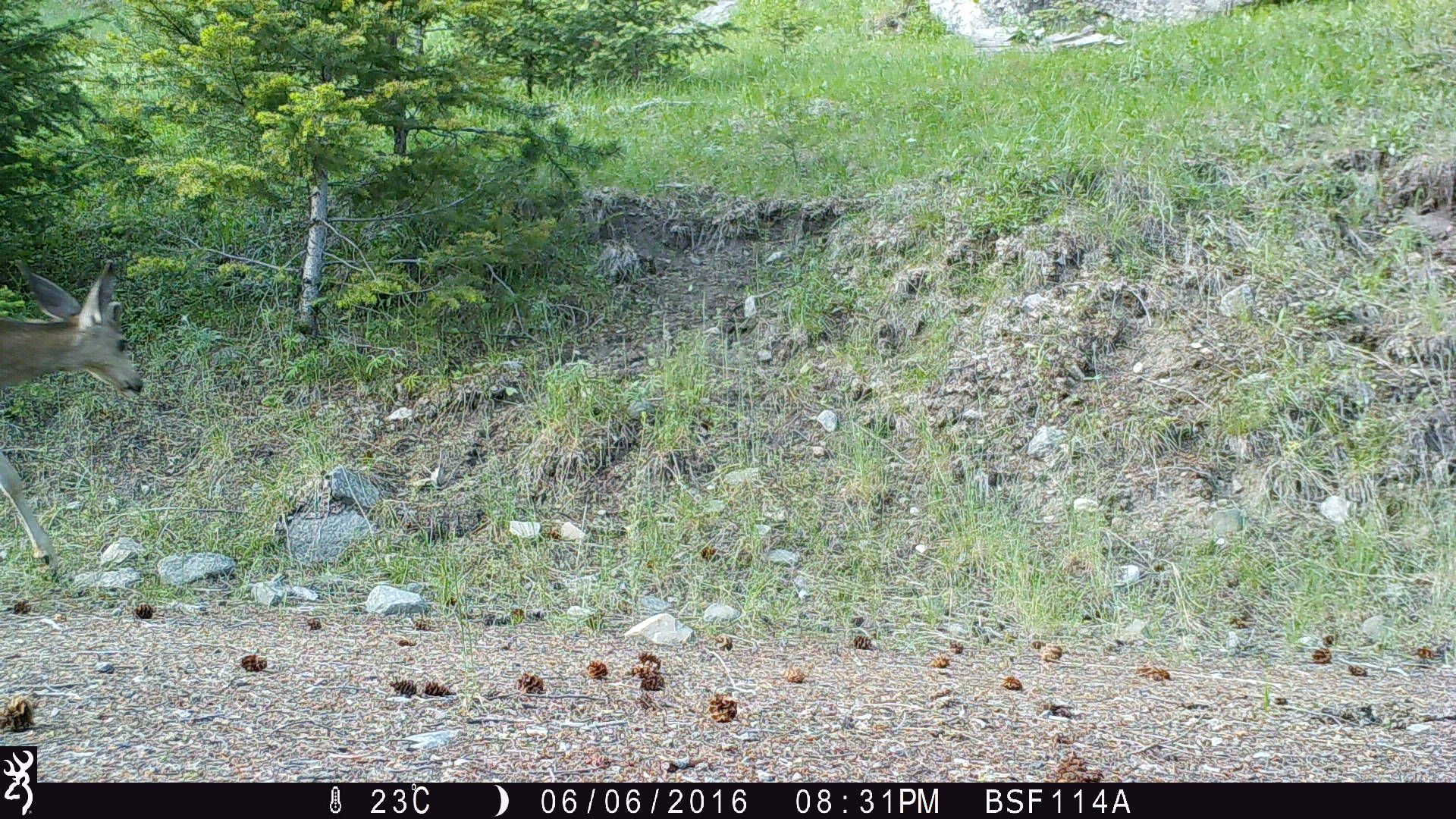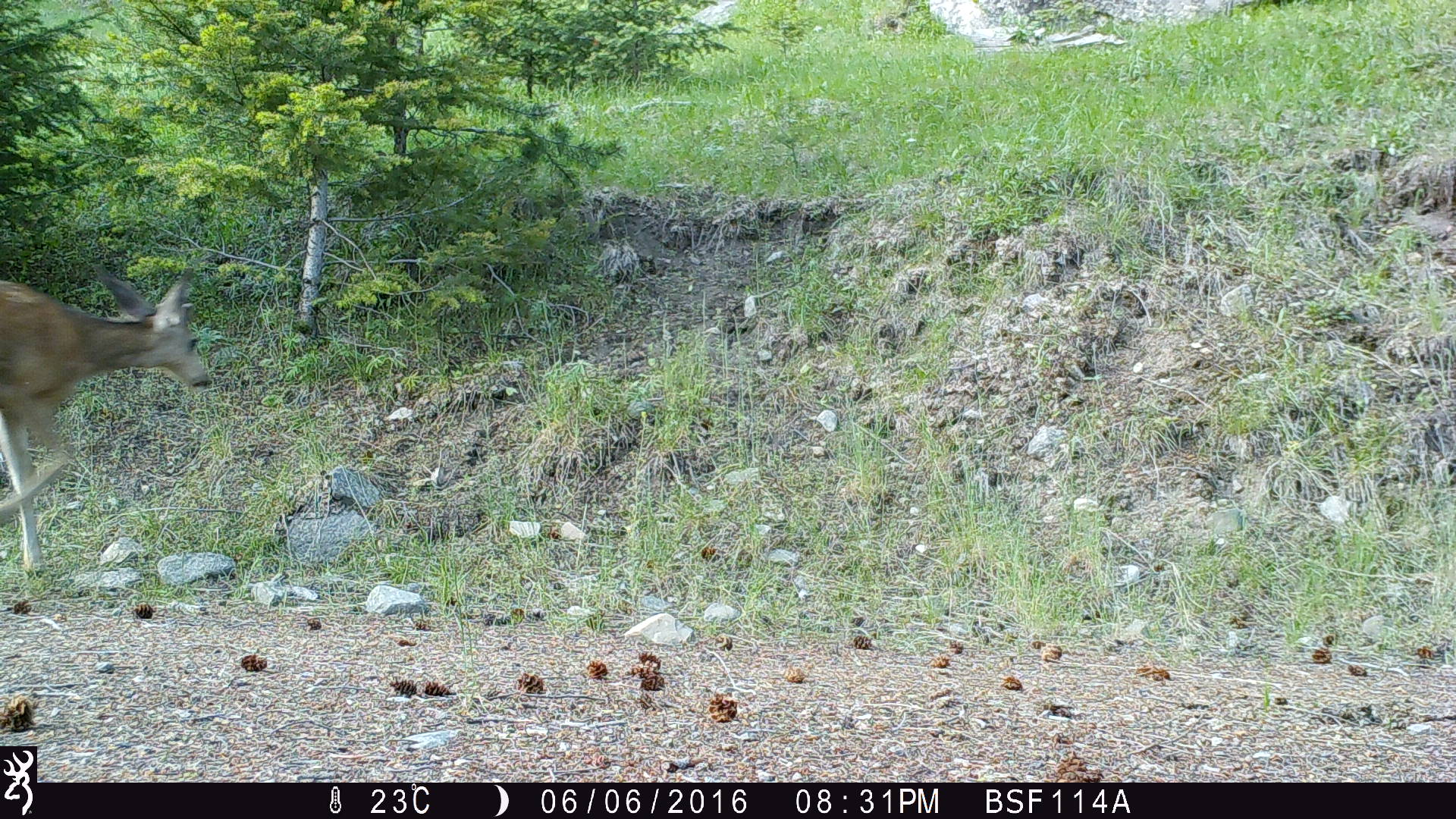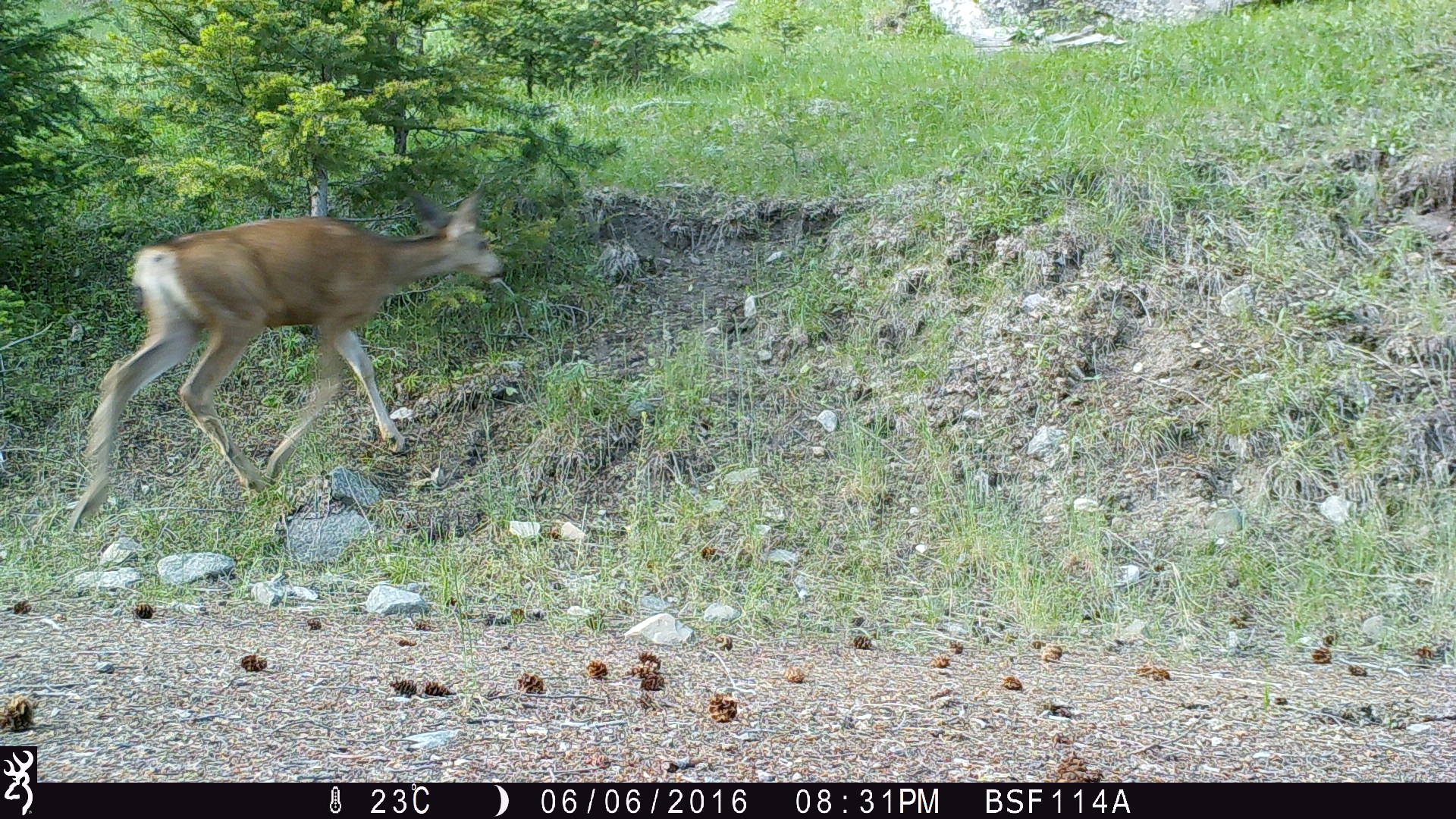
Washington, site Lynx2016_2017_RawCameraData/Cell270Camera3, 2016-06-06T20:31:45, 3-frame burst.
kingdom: Animalia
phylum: Chordata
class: Mammalia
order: Artiodactyla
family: Cervidae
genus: Odocoileus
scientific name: Odocoileus hemionus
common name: mule deer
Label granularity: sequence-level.